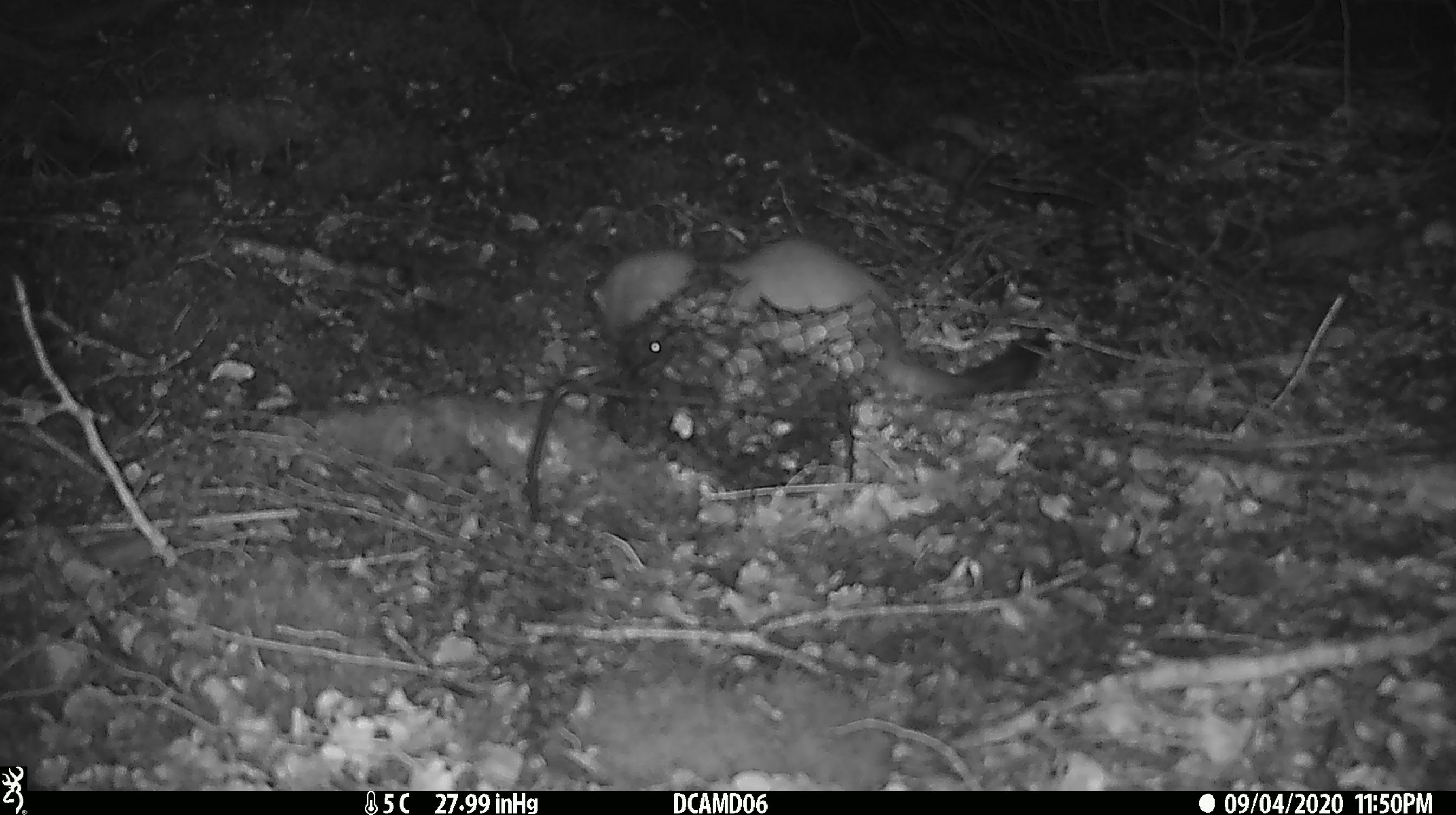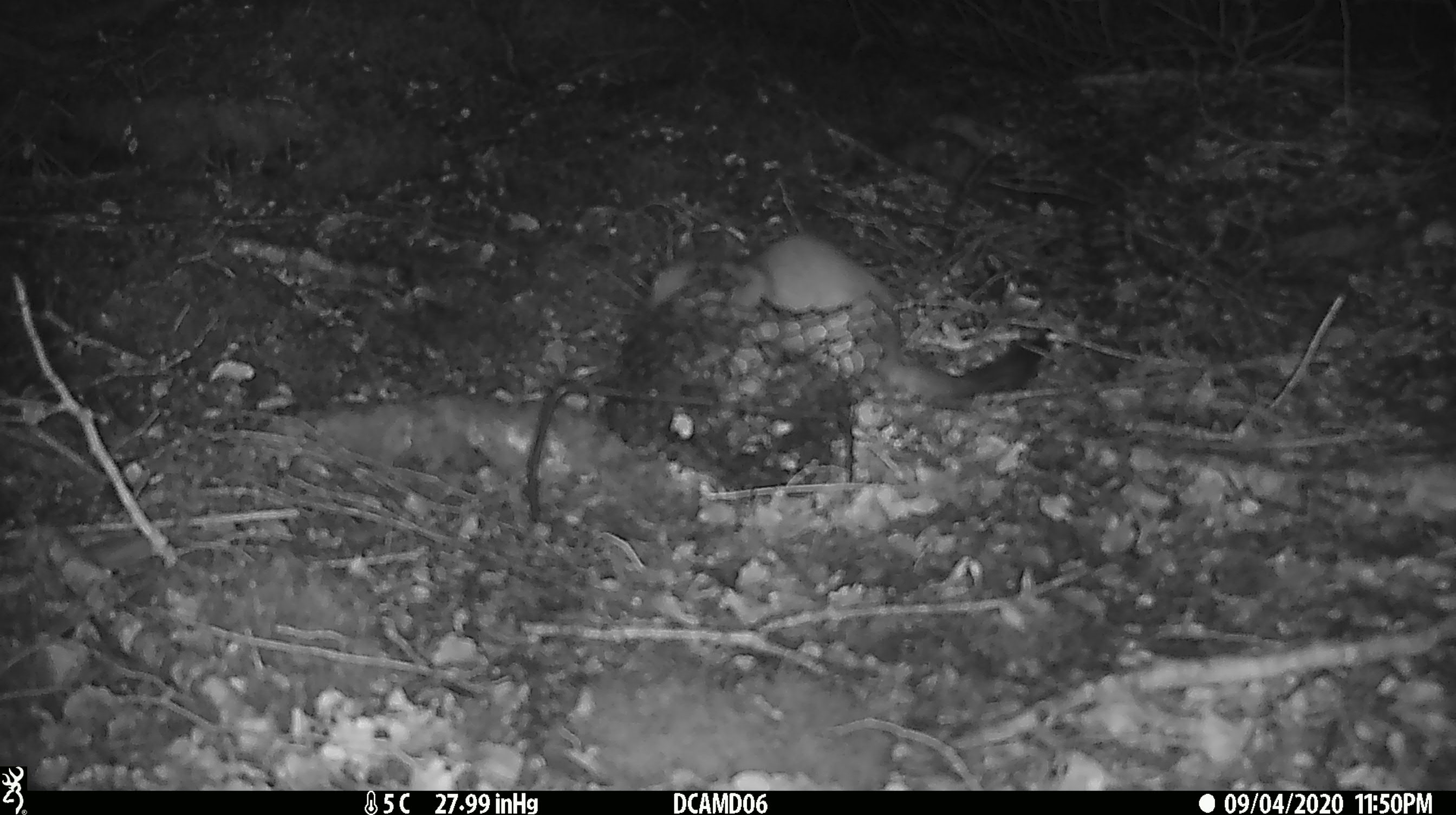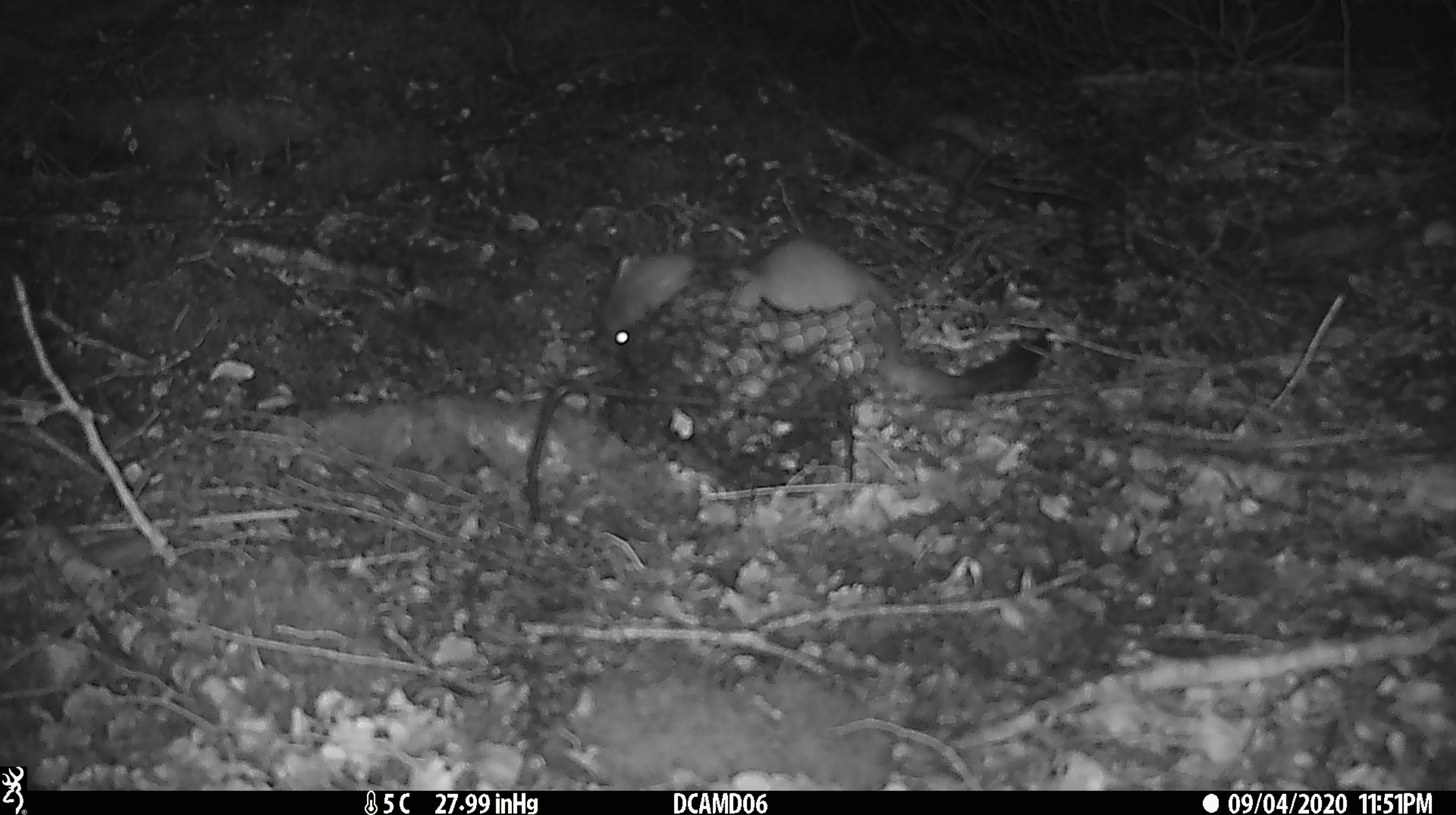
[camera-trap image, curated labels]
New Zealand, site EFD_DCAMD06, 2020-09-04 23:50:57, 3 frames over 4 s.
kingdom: Animalia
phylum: Chordata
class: Mammalia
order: Carnivora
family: Mustelidae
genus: Mustela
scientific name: Mustela erminea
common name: stoat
Stoat (Mustela erminea).